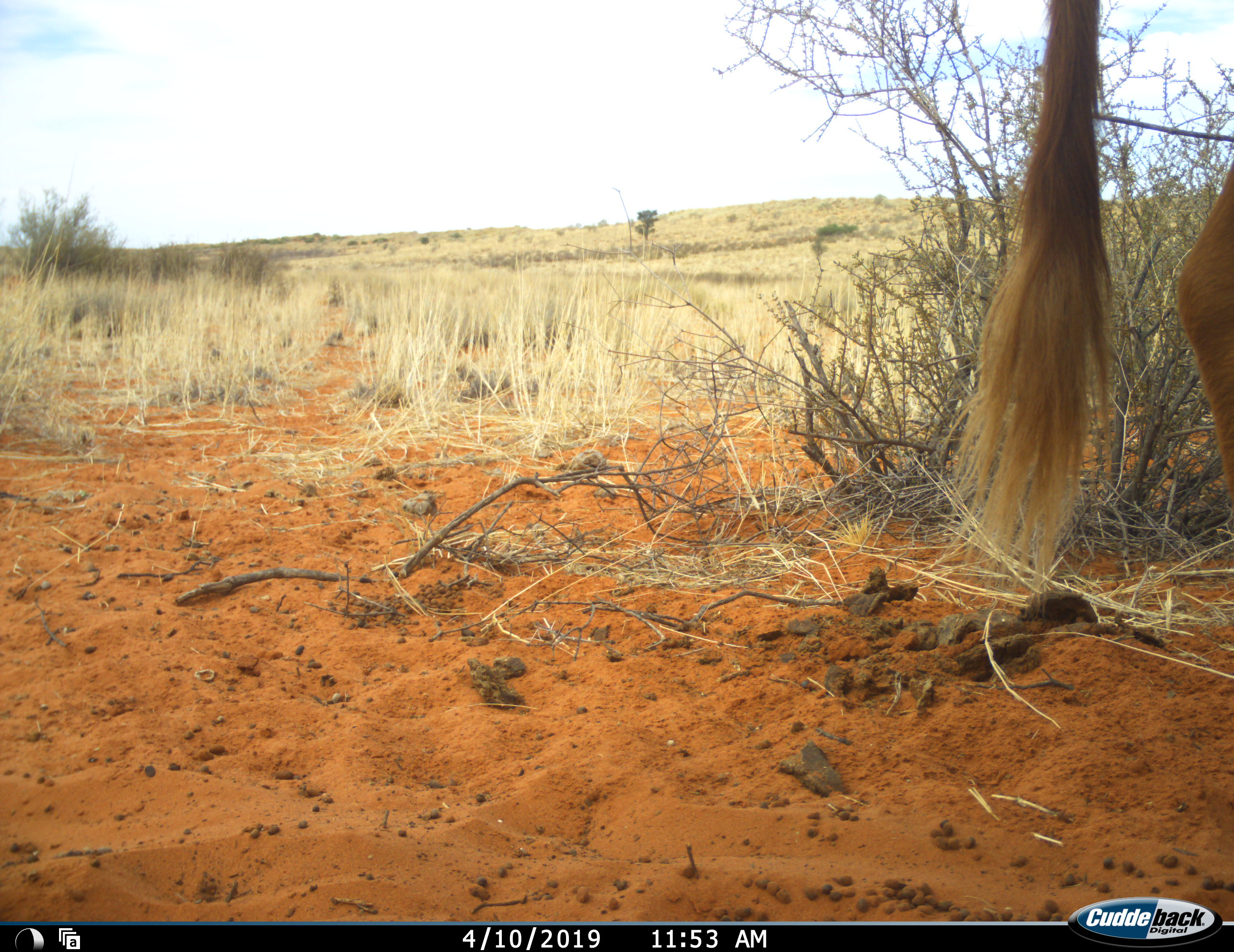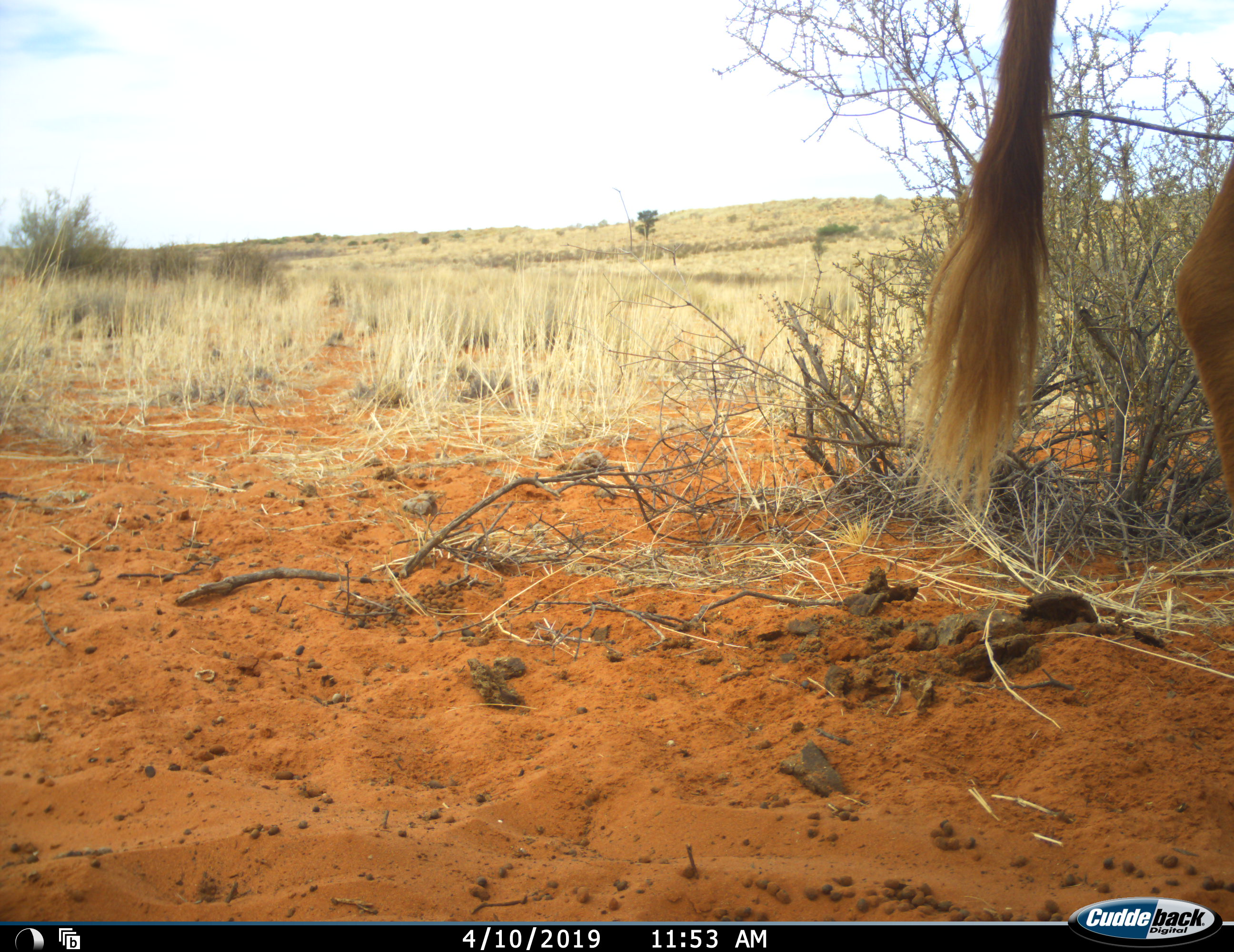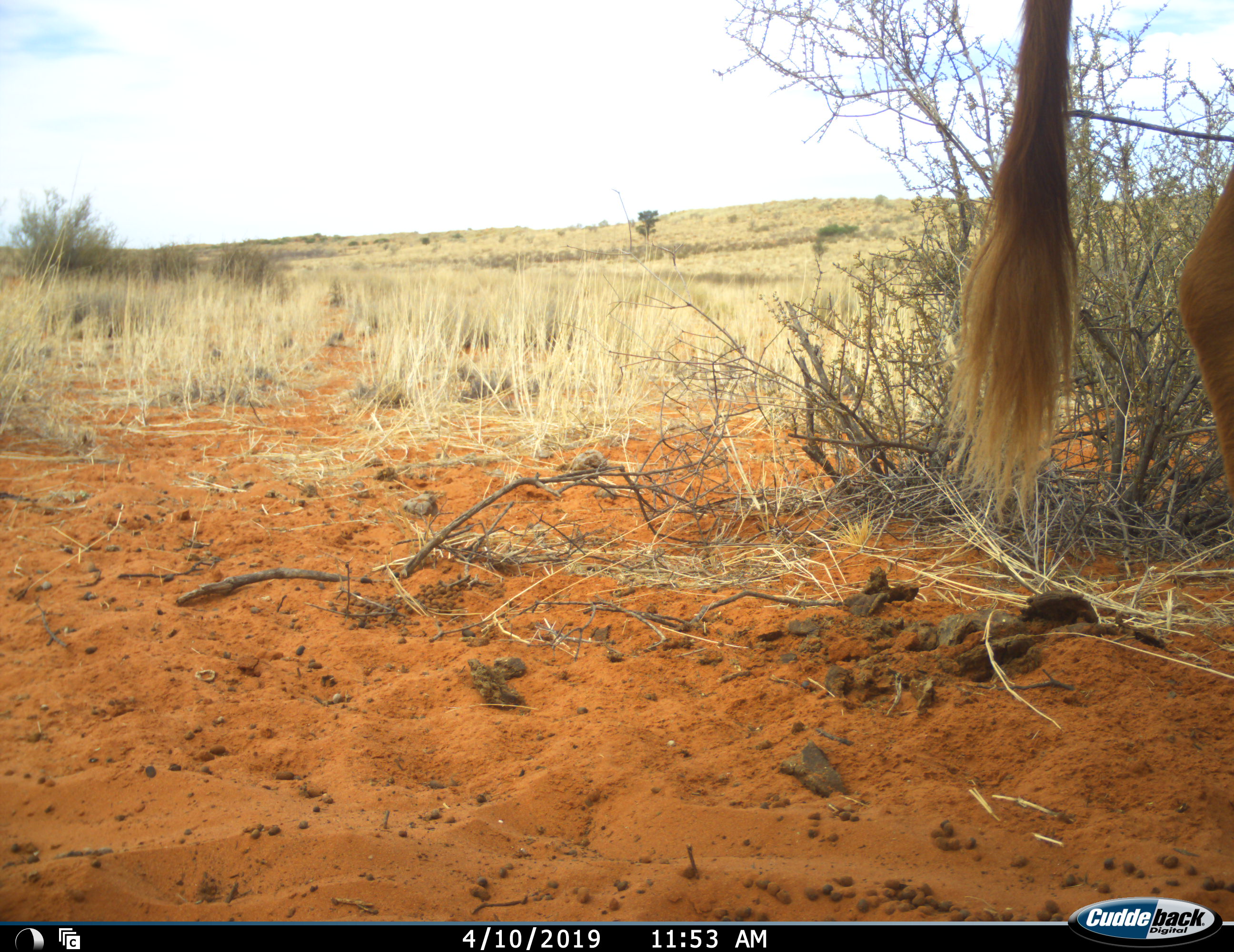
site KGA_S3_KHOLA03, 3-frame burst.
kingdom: Animalia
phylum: Chordata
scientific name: Vertebrata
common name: domestic animal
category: domesticanimal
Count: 1.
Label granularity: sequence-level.